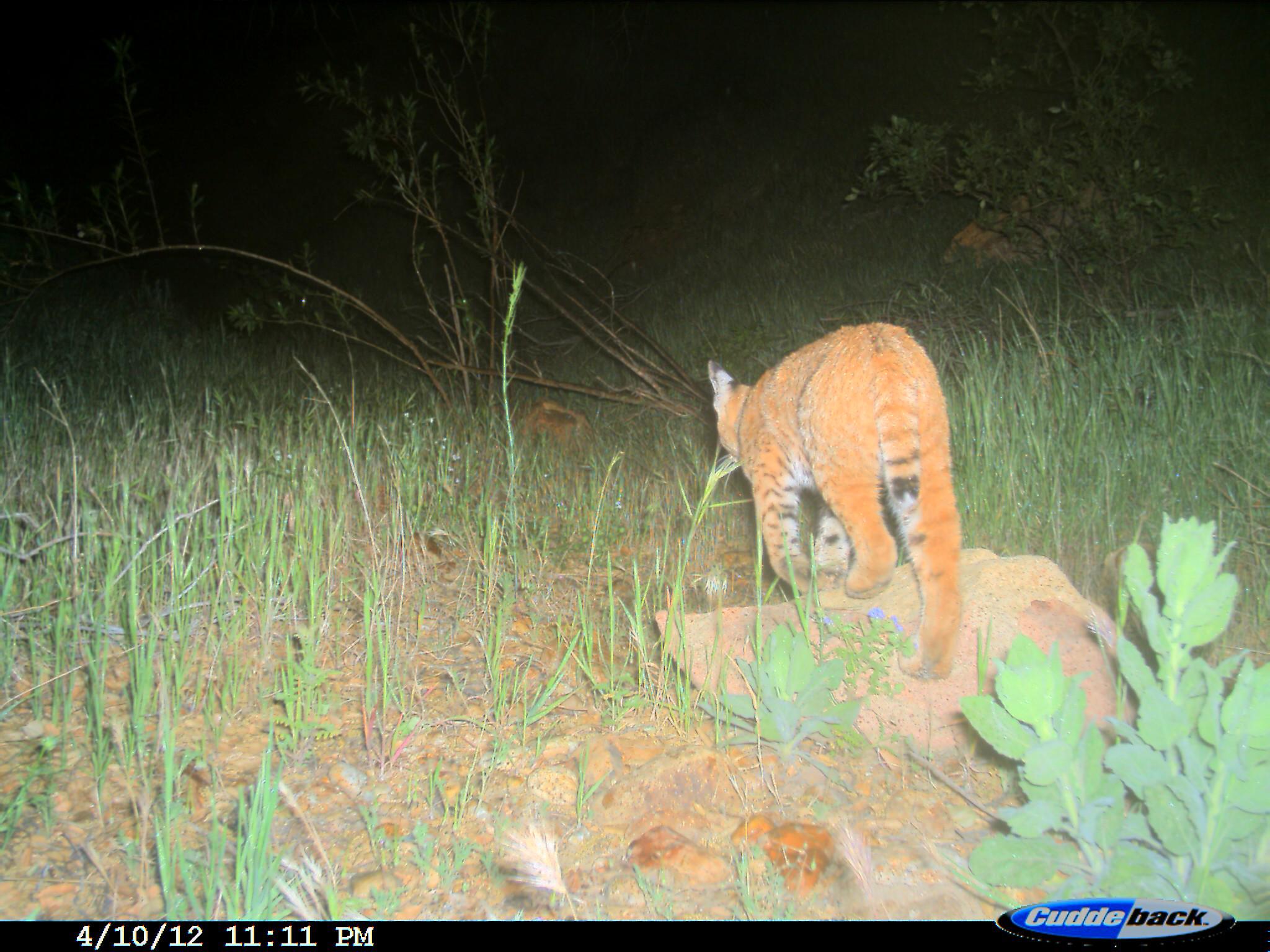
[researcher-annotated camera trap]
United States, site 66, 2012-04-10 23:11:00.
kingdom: Animalia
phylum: Chordata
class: Mammalia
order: Carnivora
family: Felidae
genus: Lynx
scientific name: Lynx rufus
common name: bobcat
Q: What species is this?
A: Bobcat (Lynx rufus).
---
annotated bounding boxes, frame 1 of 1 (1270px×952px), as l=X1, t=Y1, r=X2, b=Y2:
bobcat: l=703, t=322, r=963, b=684